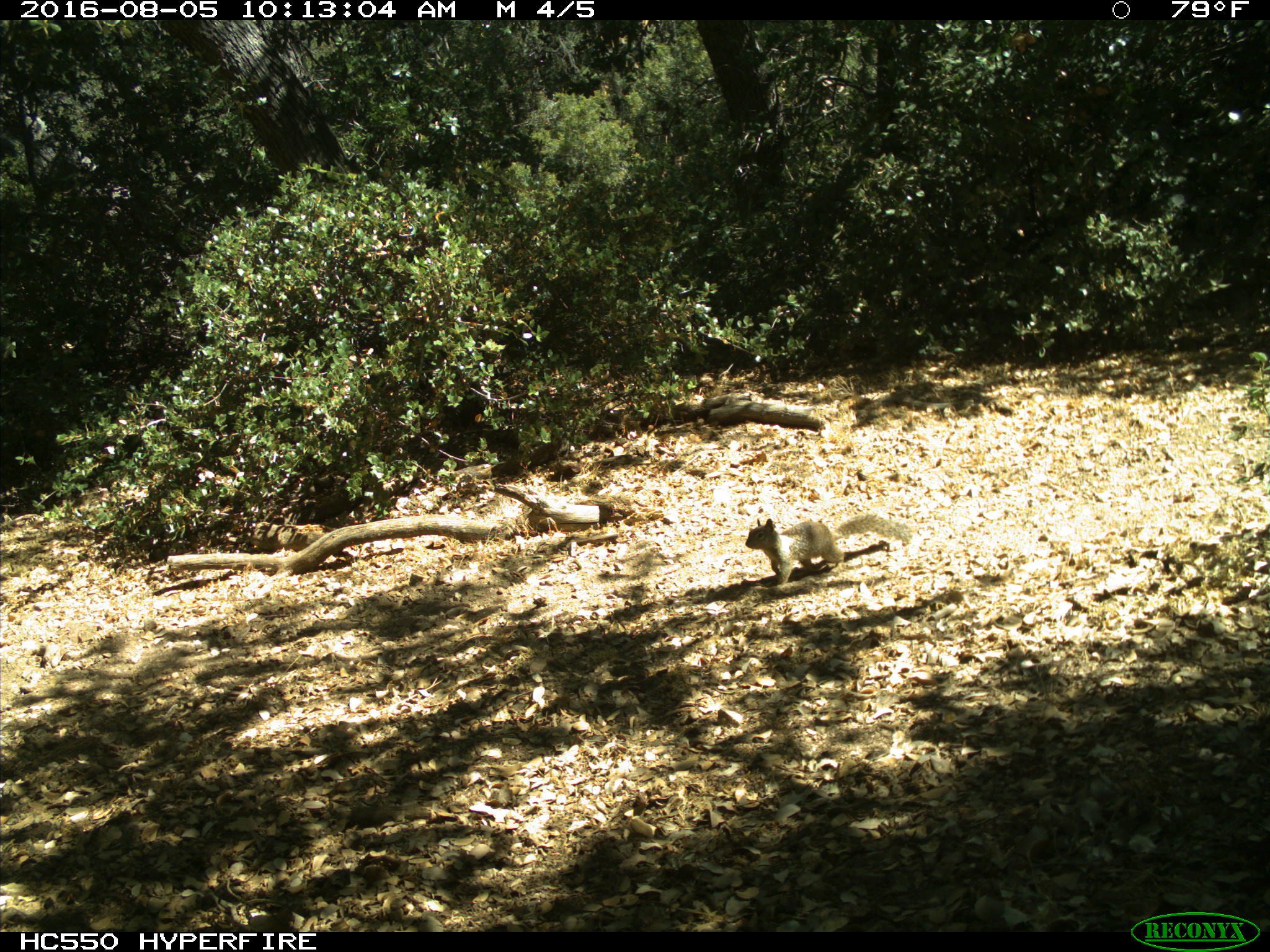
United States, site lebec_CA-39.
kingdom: Animalia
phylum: Chordata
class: Mammalia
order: Rodentia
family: Sciuridae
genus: Otospermophilus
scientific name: Otospermophilus beecheyi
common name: california ground squirrel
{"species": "Otospermophilus beecheyi (california ground squirrel)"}